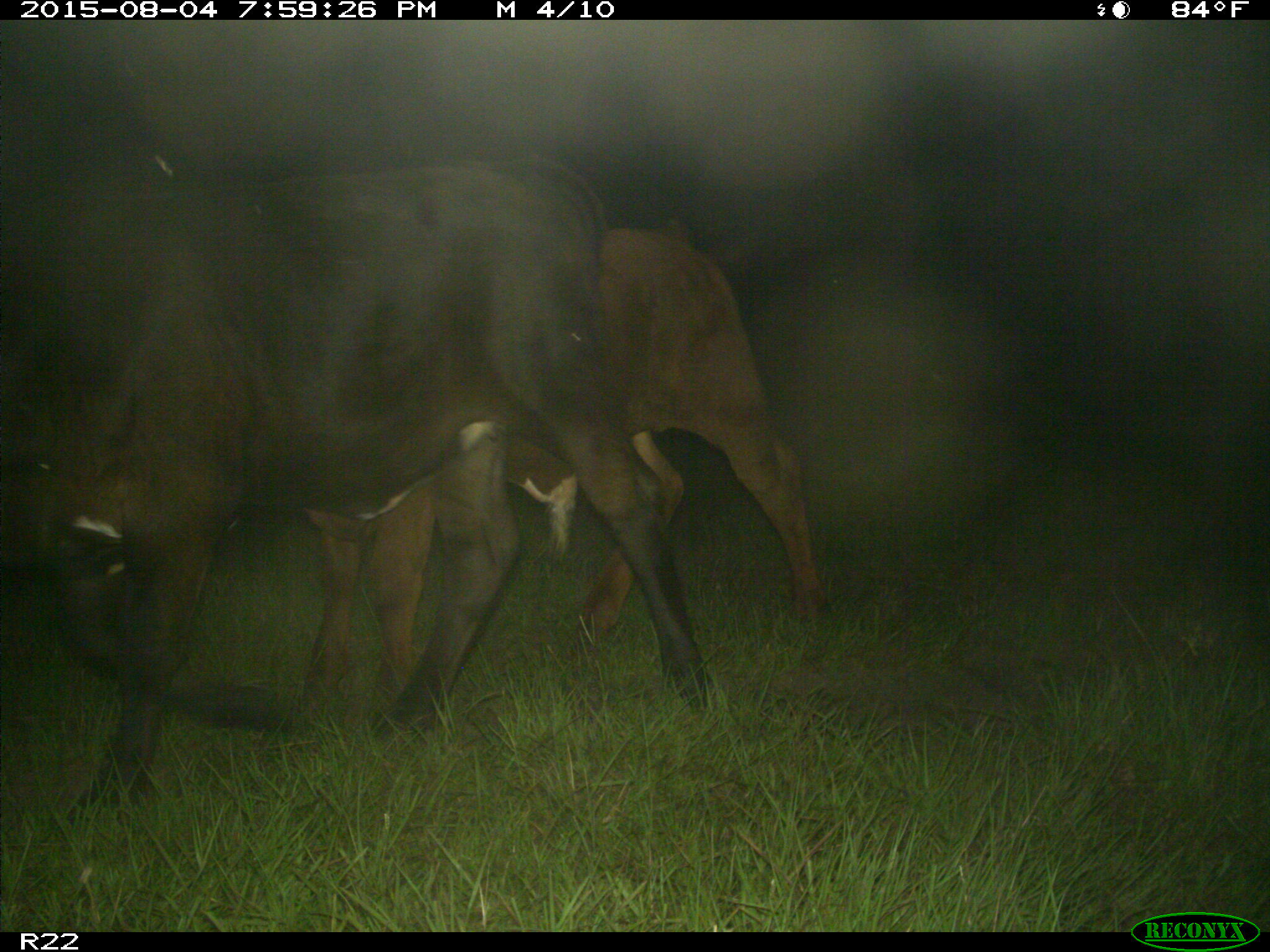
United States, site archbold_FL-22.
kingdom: Animalia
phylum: Chordata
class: Mammalia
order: Artiodactyla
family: Bovidae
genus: Bos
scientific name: Bos taurus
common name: domestic cow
Bos taurus (domestic cow).